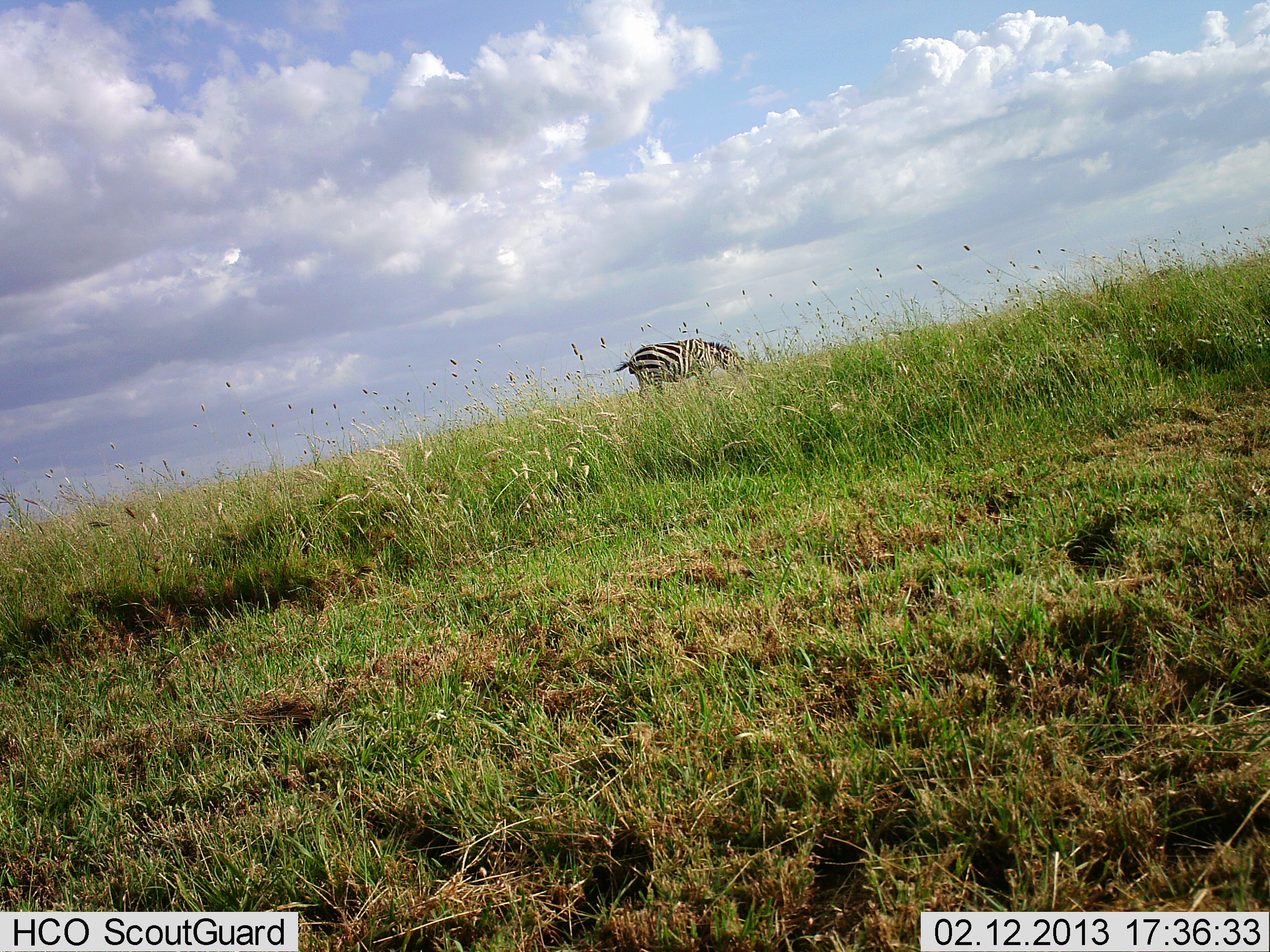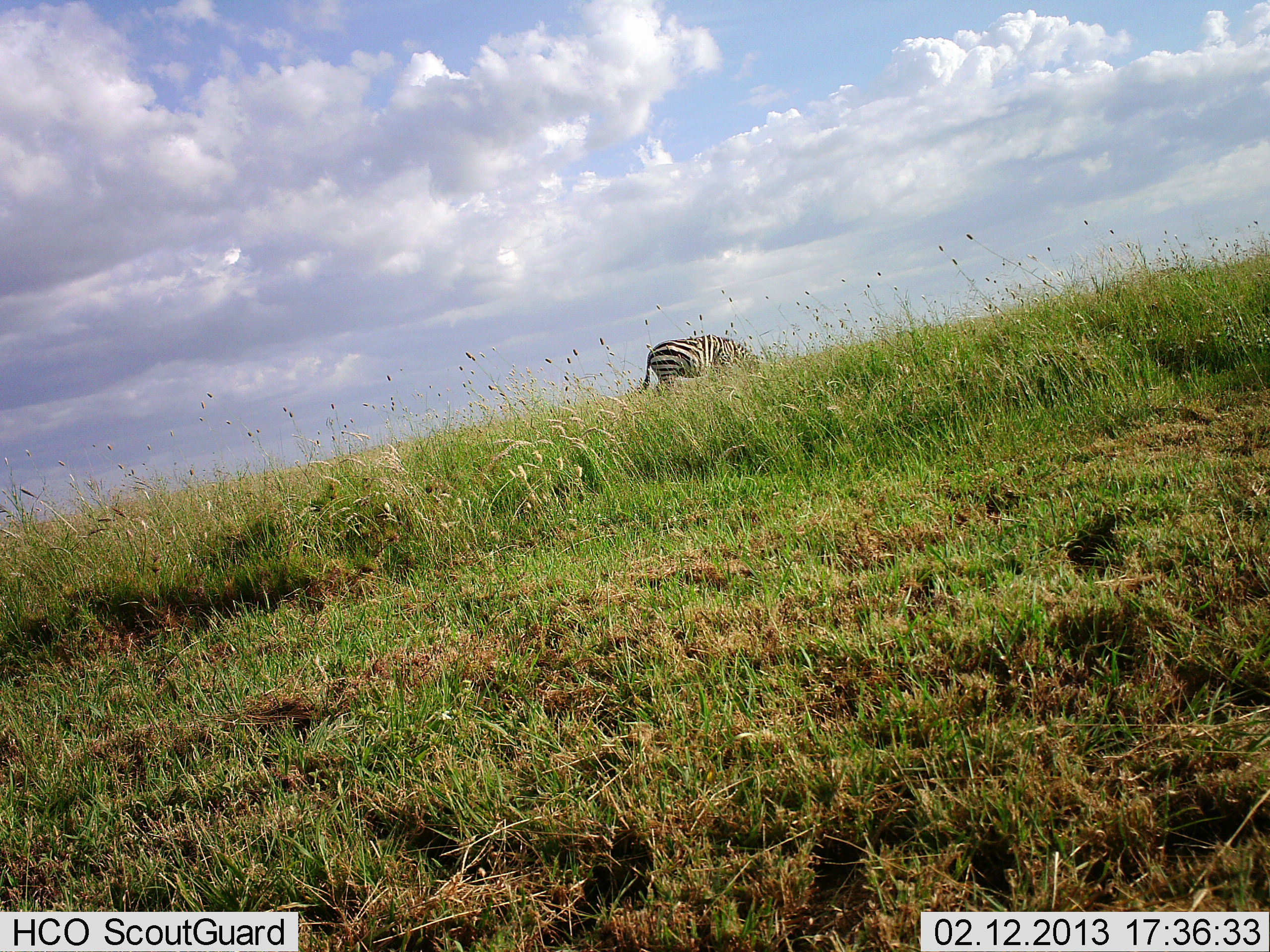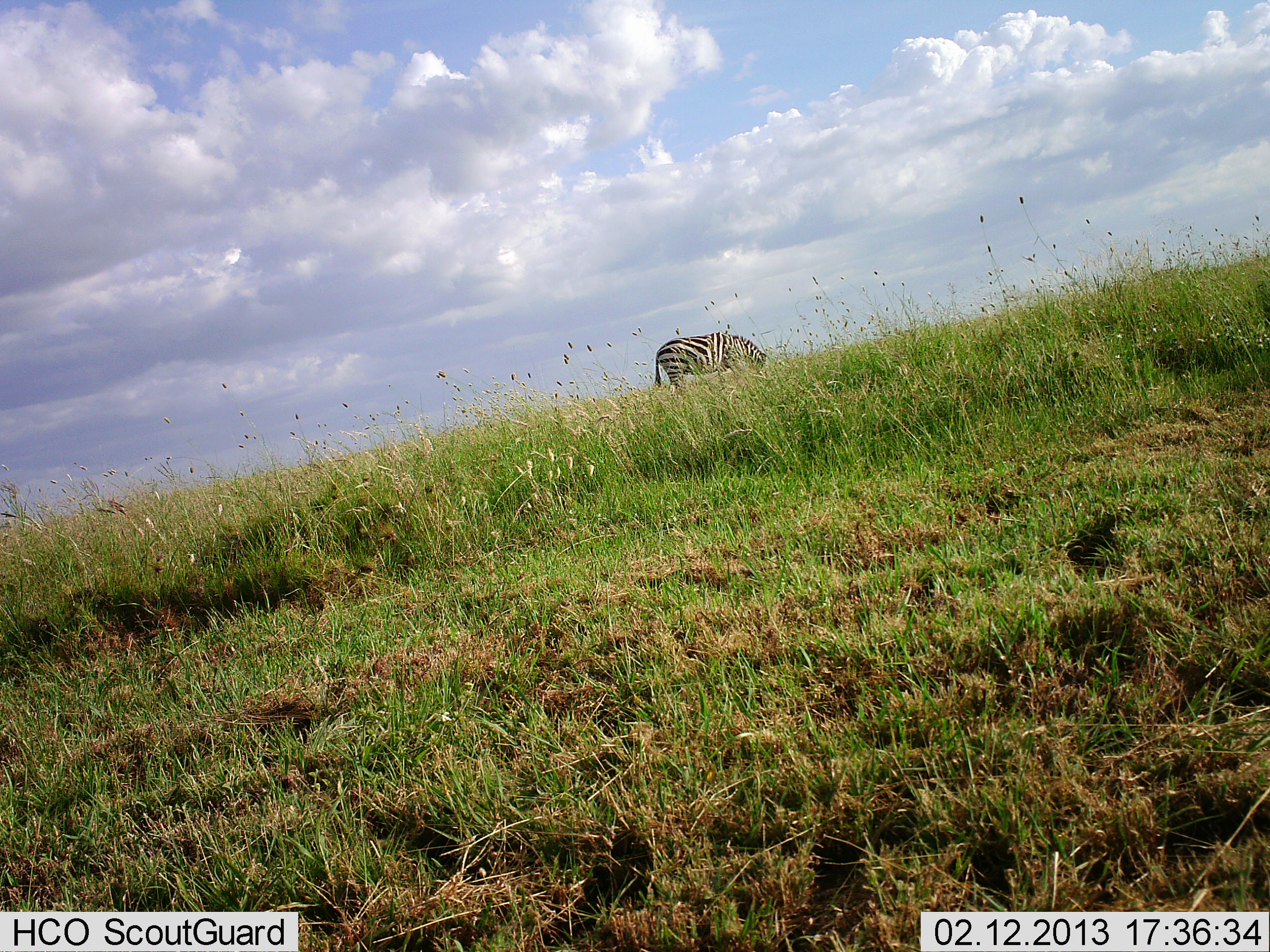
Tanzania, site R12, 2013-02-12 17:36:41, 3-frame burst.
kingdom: Animalia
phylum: Chordata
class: Mammalia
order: Perissodactyla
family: Equidae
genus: Equus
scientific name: Equus quagga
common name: plains zebra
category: zebra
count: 1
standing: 19%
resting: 0%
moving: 29%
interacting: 0%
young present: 0%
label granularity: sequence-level